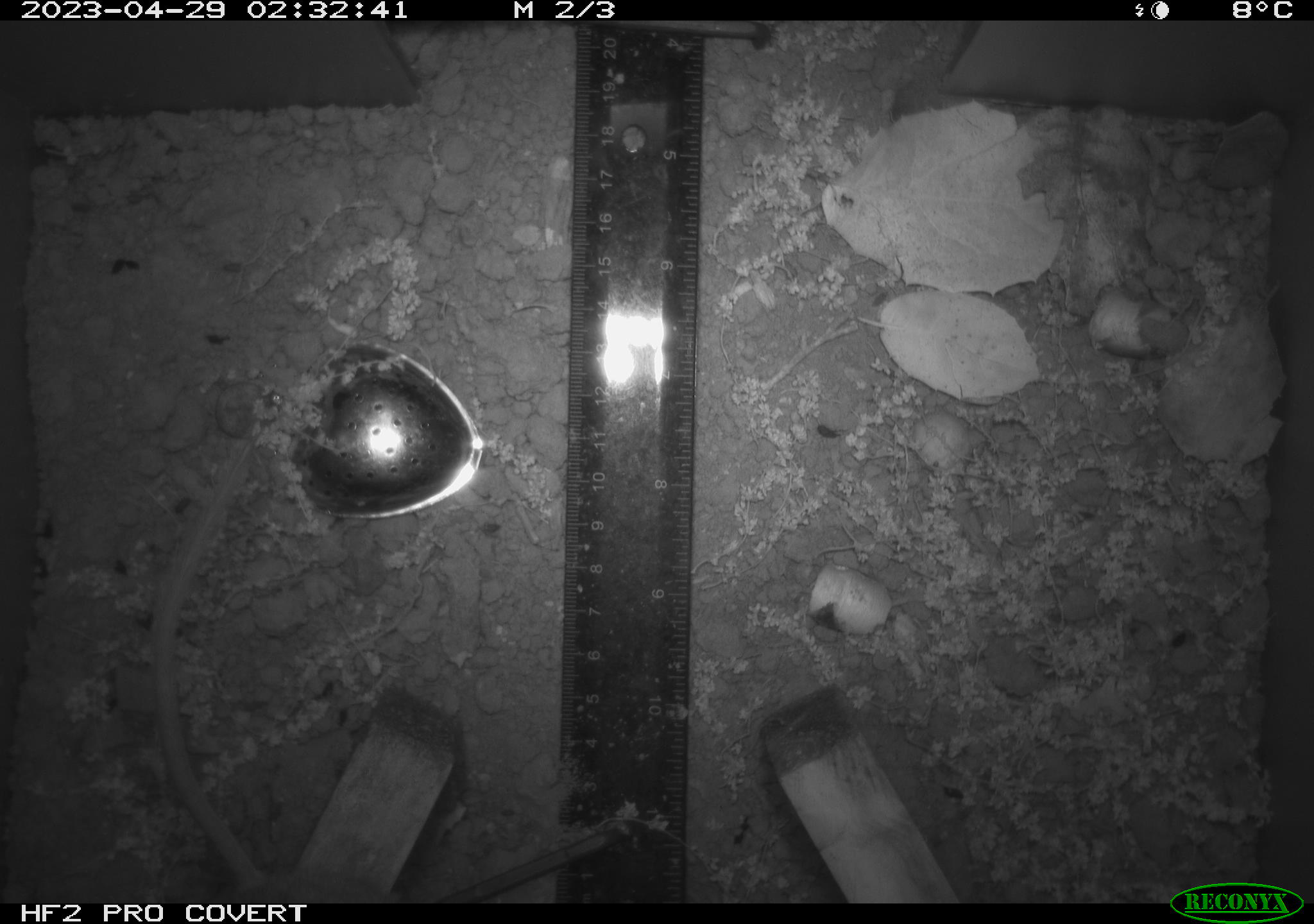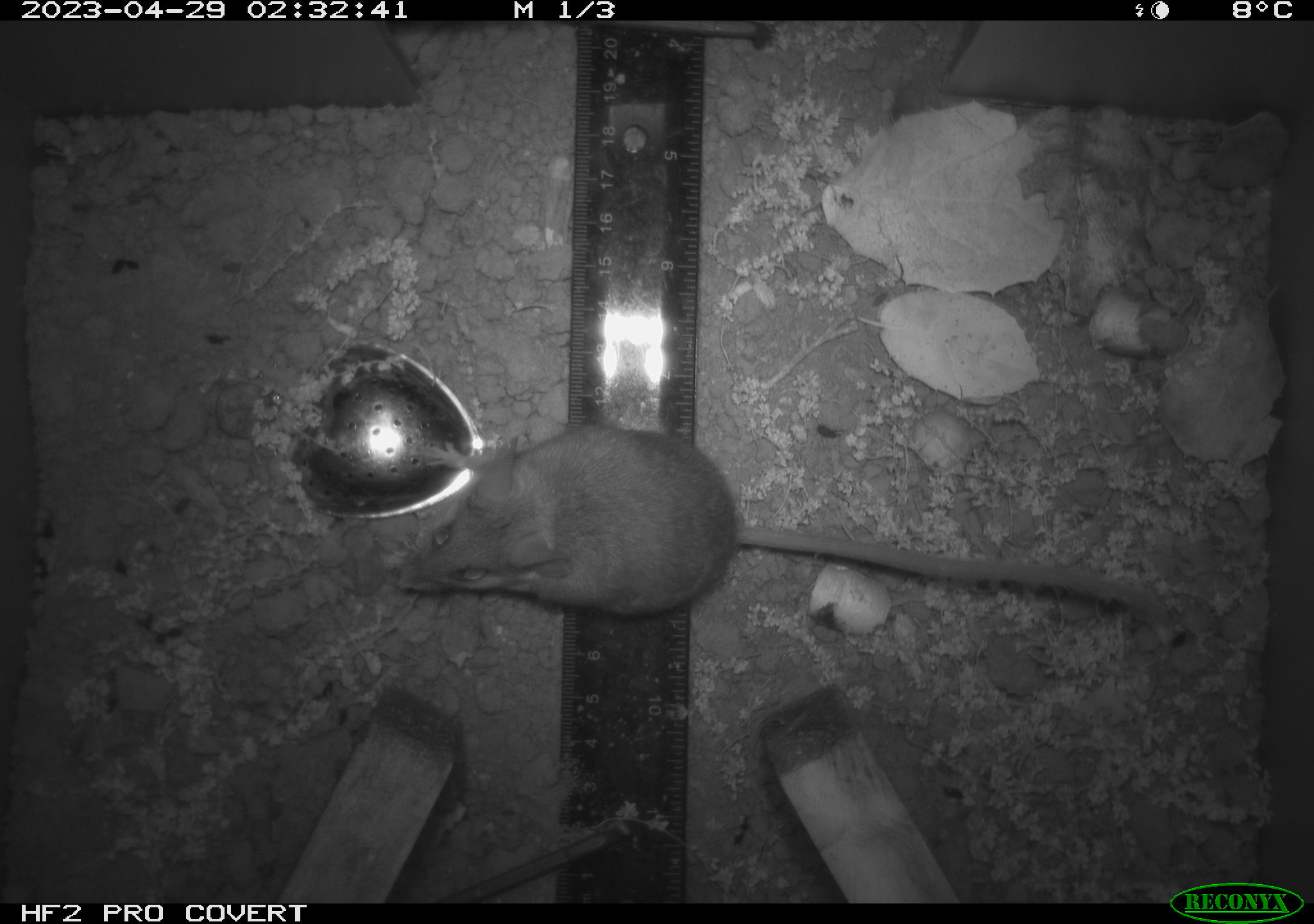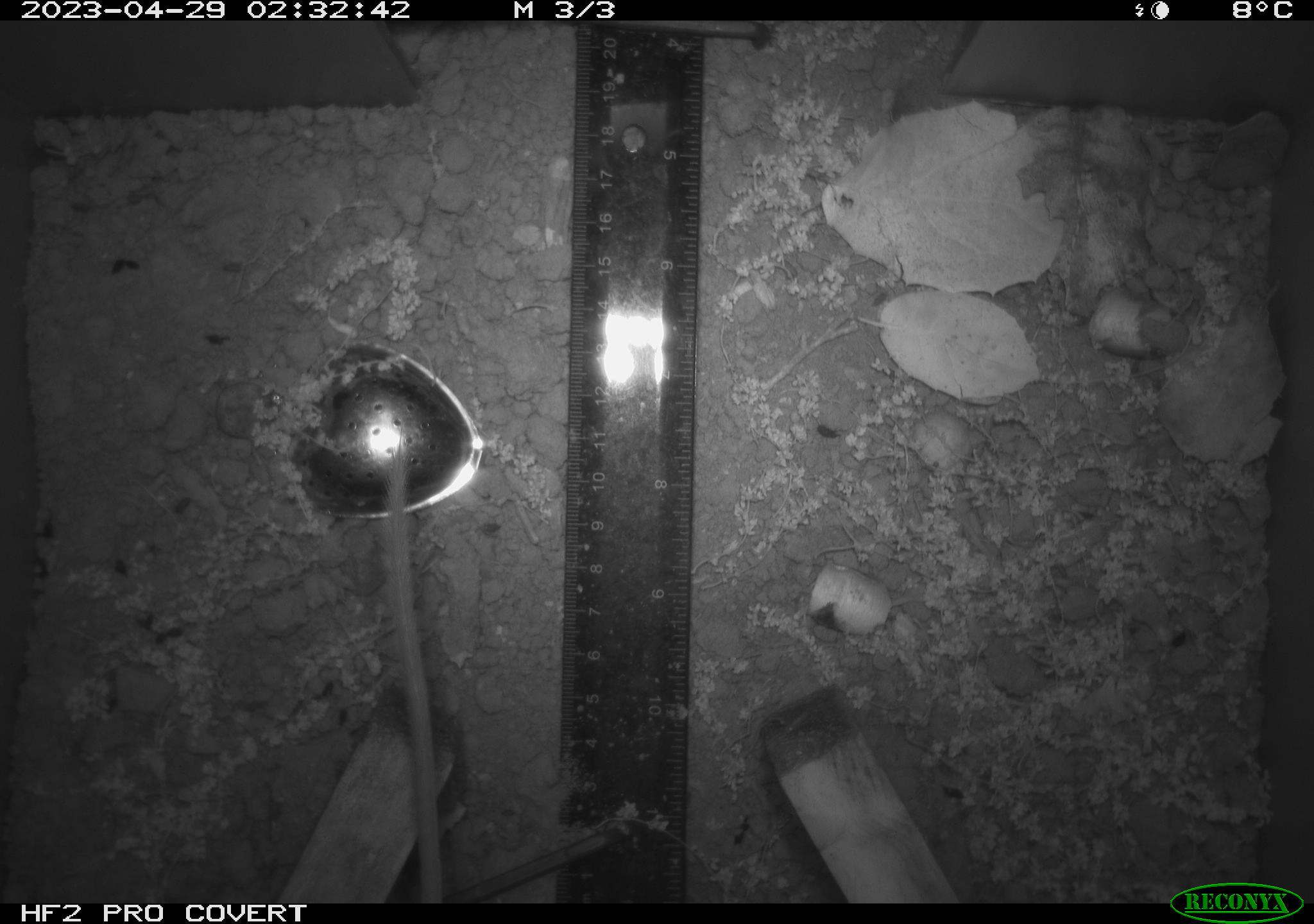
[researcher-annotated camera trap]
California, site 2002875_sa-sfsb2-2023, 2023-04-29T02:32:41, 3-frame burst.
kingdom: Animalia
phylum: Chordata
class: Mammalia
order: Rodentia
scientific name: Rodentia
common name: mouse species